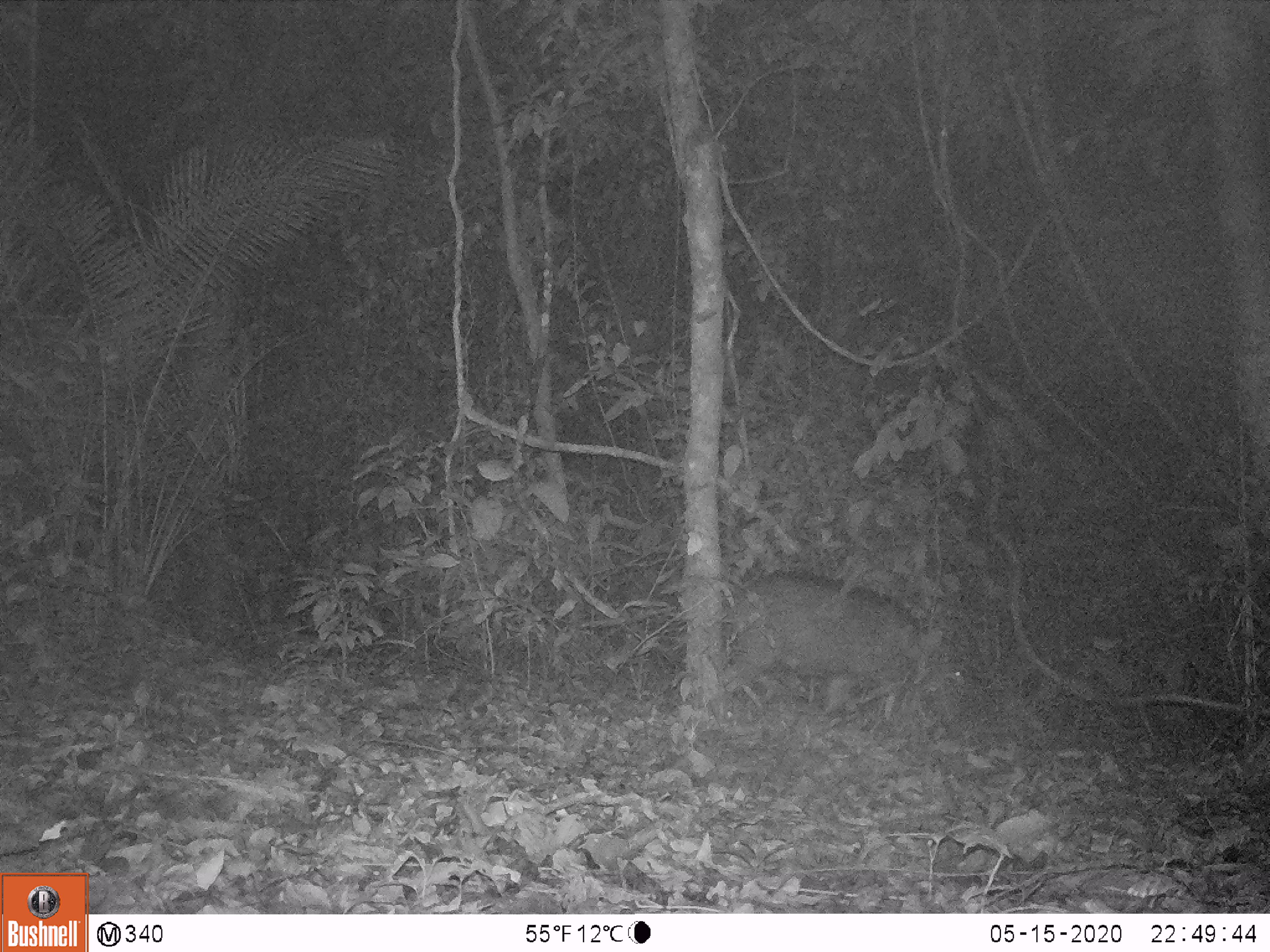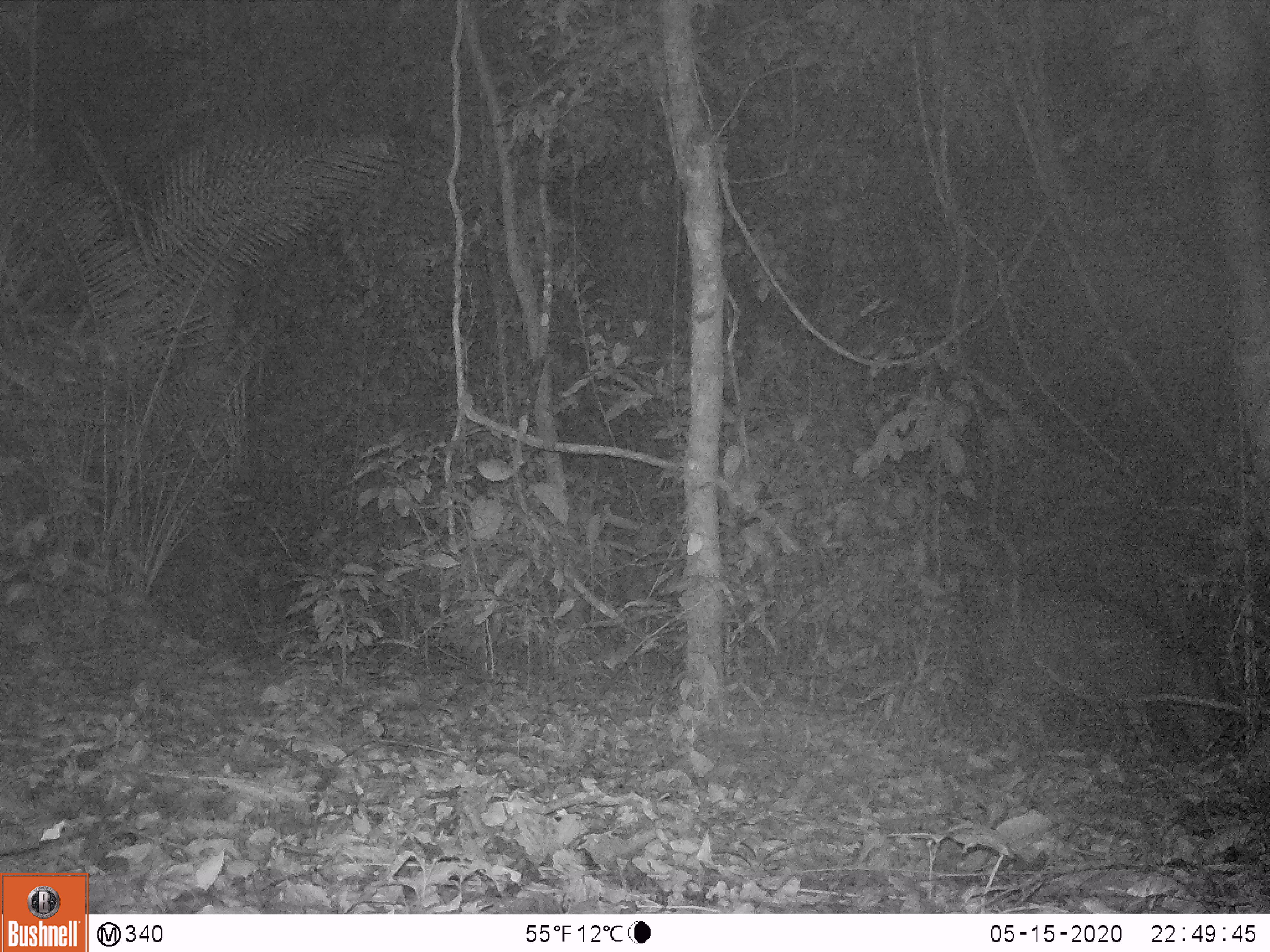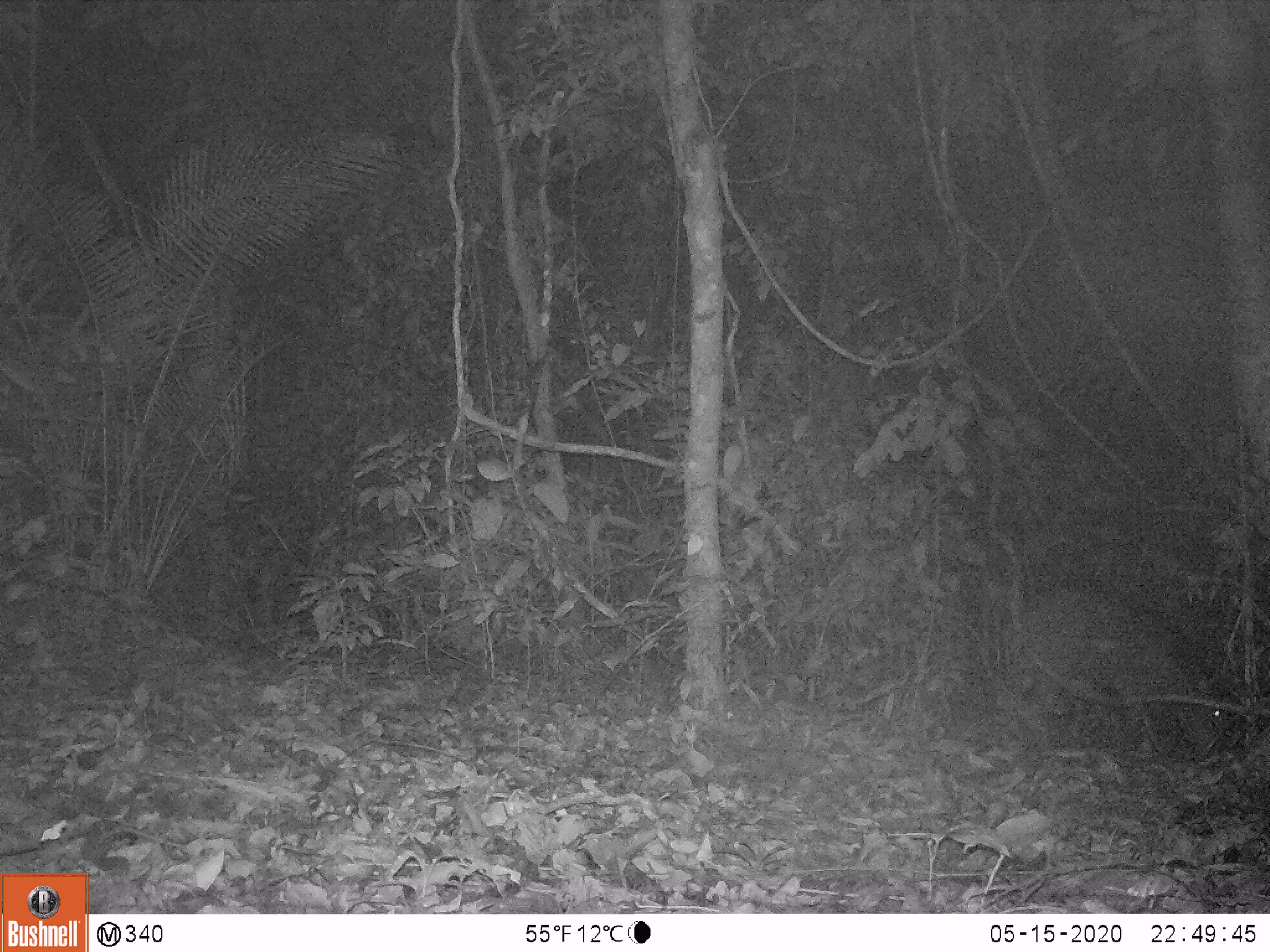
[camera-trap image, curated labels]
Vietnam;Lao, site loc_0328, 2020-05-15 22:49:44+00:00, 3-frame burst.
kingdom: Animalia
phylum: Chordata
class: Mammalia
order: Artiodactyla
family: Suidae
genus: Sus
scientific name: Sus scrofa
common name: eurasian wild pig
Eurasian wild pig (Sus scrofa). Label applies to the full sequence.